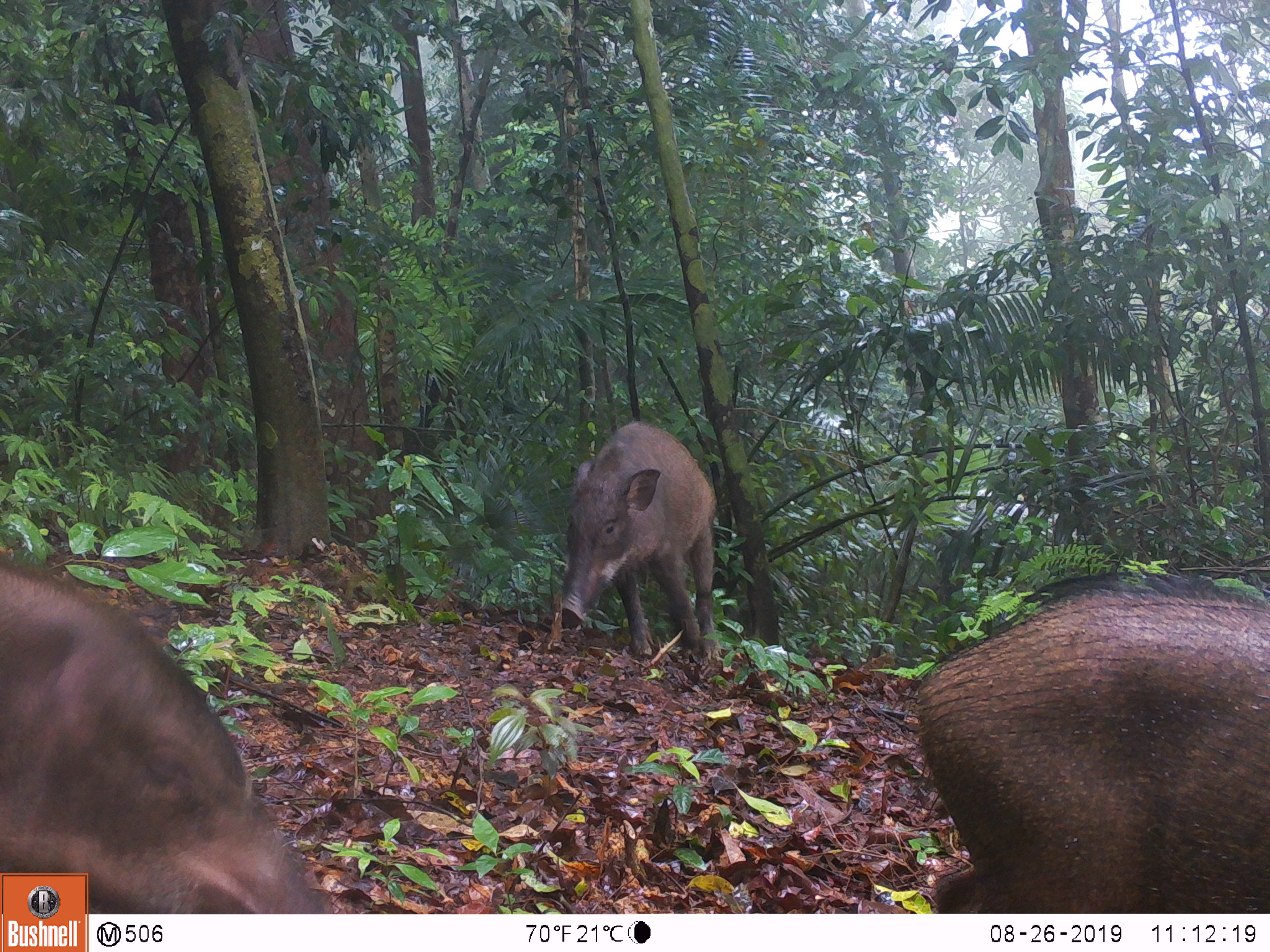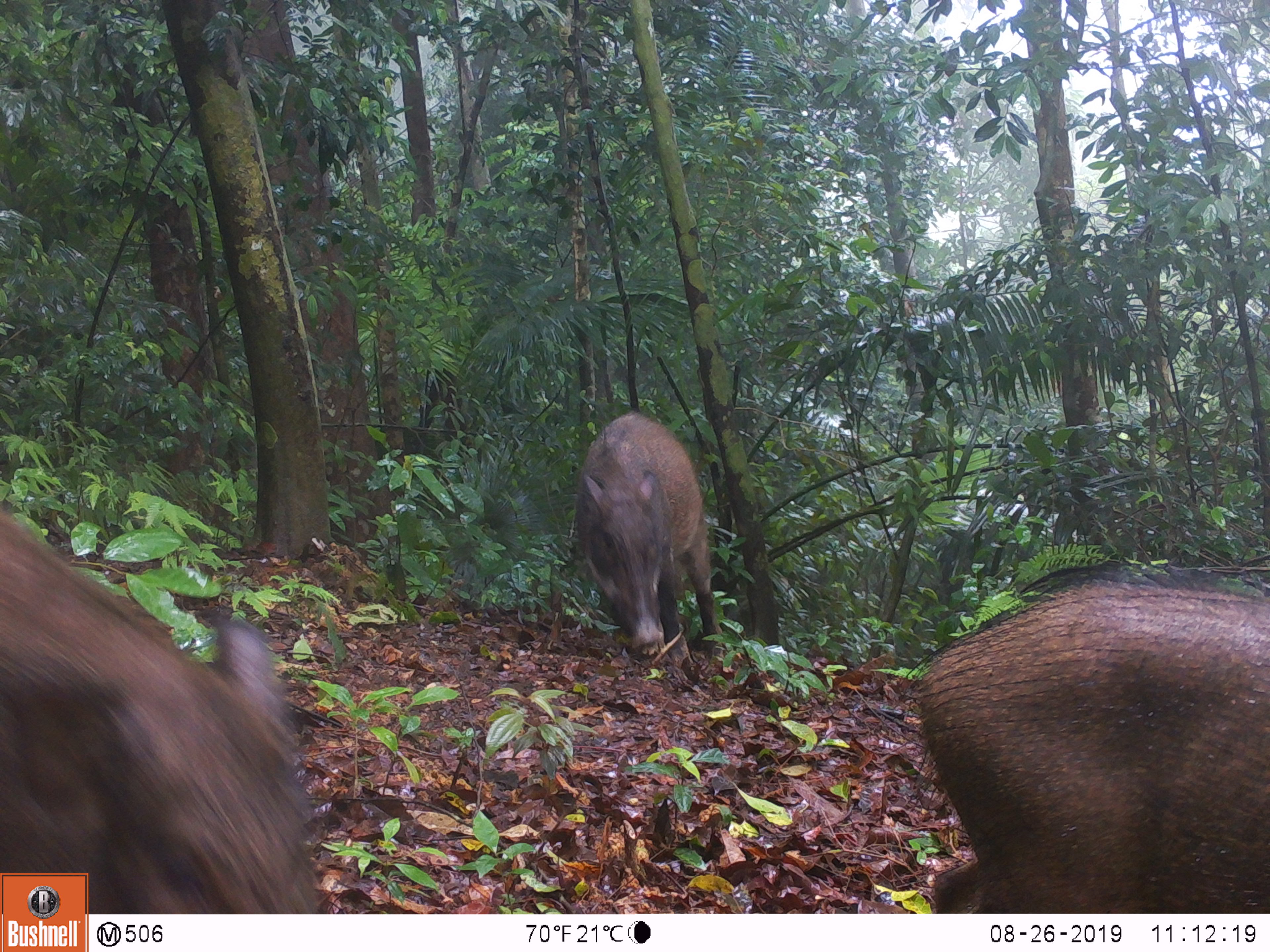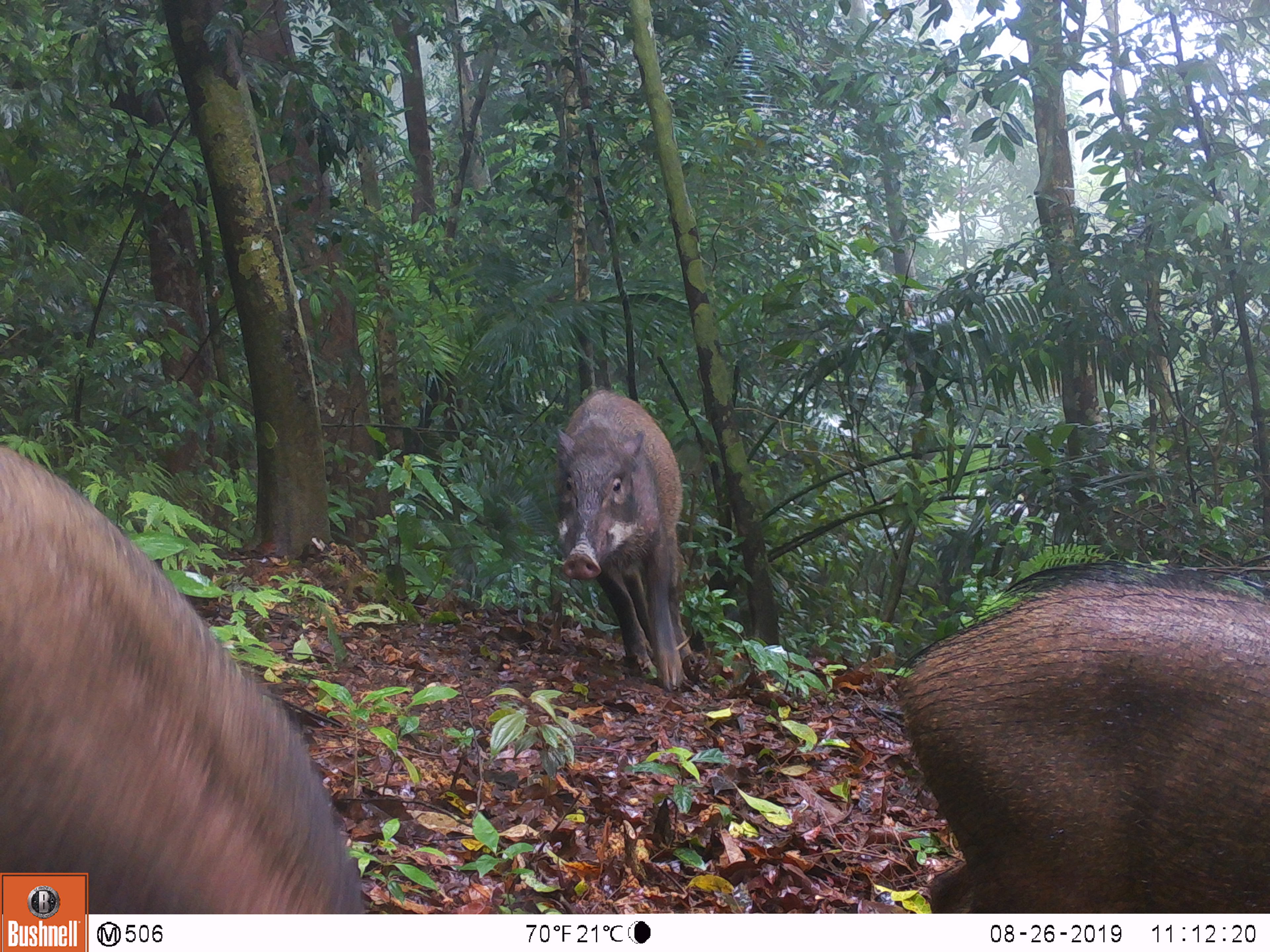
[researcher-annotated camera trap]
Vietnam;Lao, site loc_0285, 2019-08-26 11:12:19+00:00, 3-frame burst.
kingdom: Animalia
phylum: Chordata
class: Mammalia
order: Artiodactyla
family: Suidae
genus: Sus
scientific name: Sus scrofa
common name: eurasian wild pig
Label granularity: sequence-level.